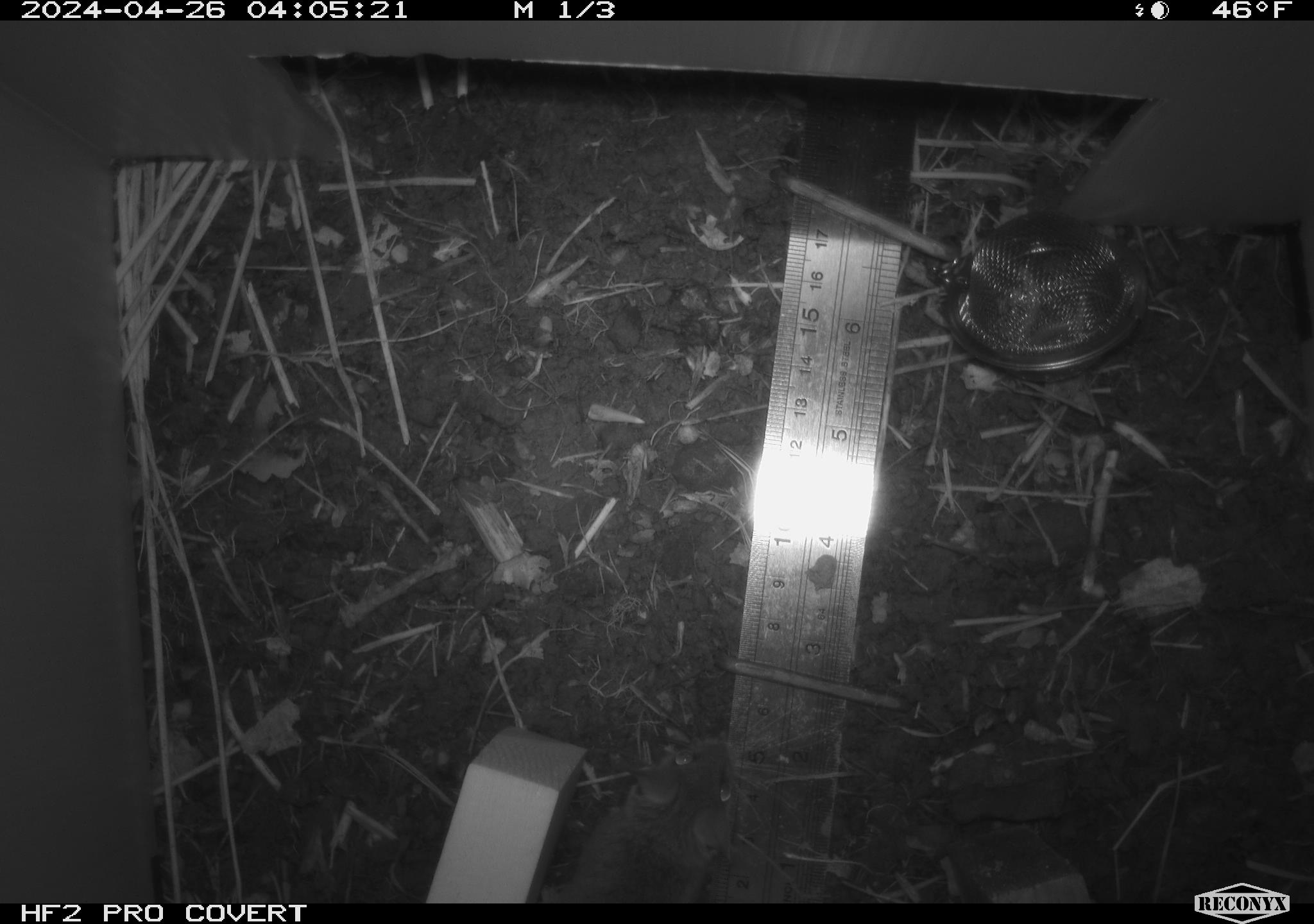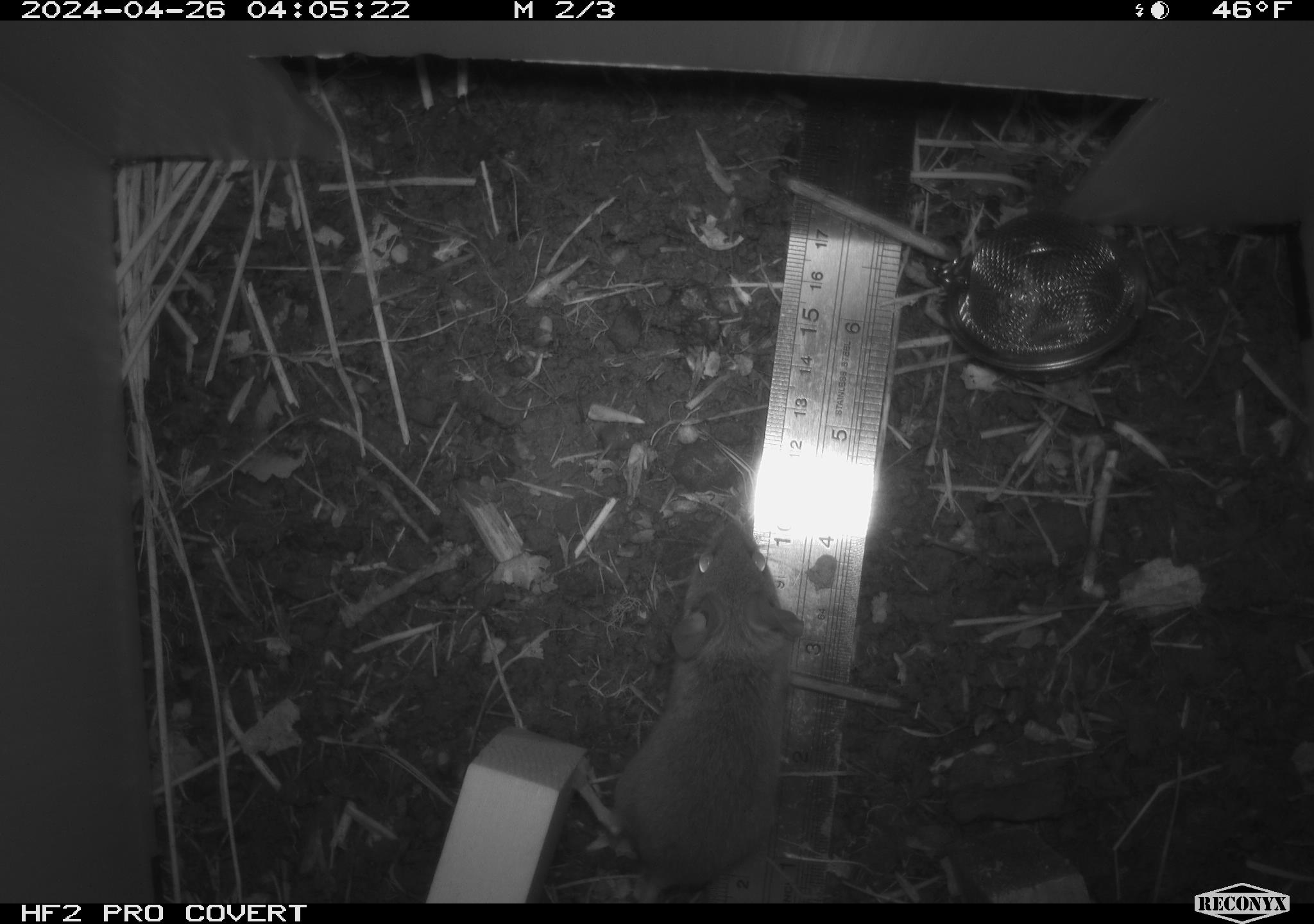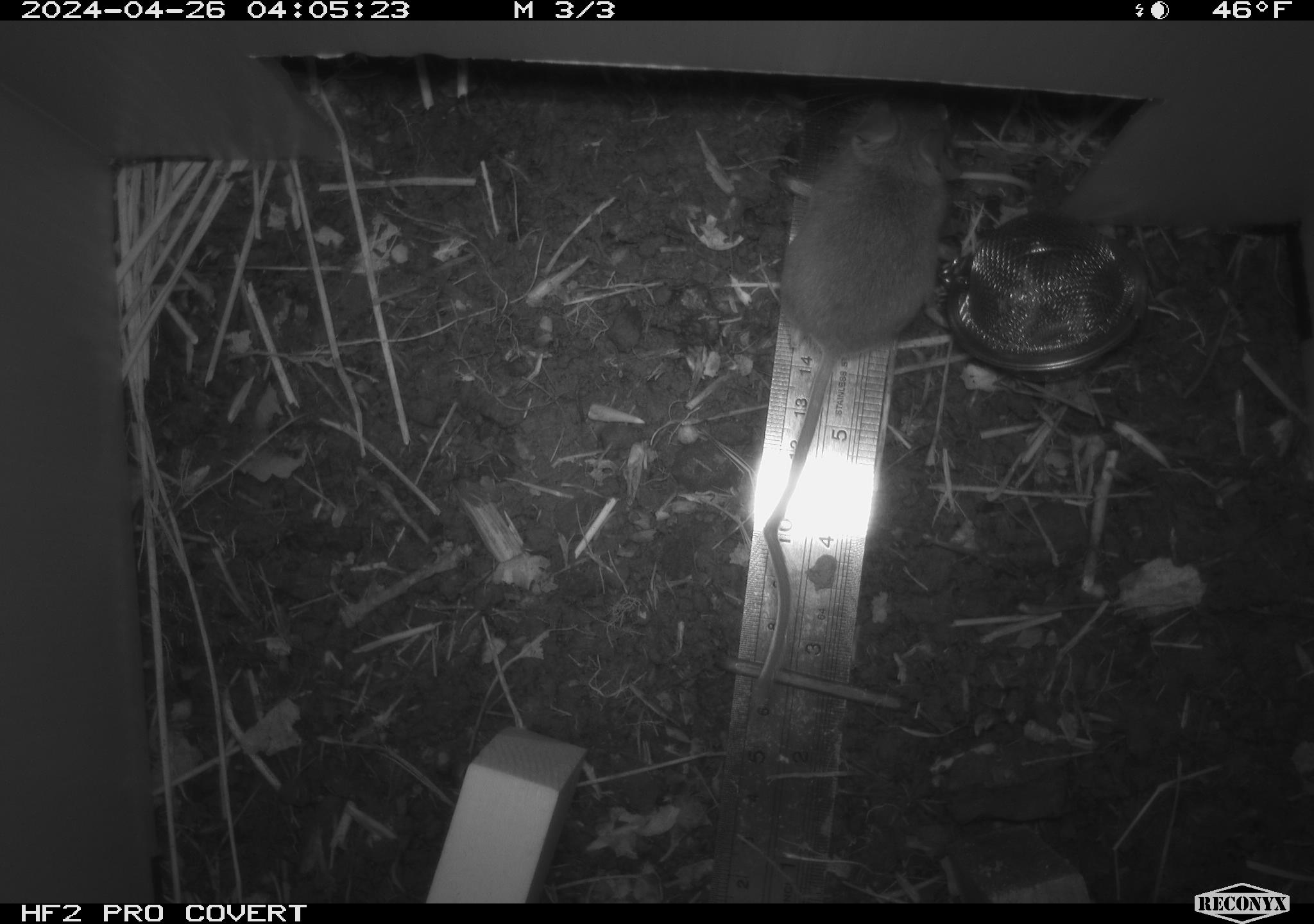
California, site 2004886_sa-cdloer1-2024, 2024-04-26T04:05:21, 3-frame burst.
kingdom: Animalia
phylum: Chordata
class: Mammalia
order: Rodentia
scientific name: Rodentia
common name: mouse species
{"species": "mouse species (Rodentia)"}